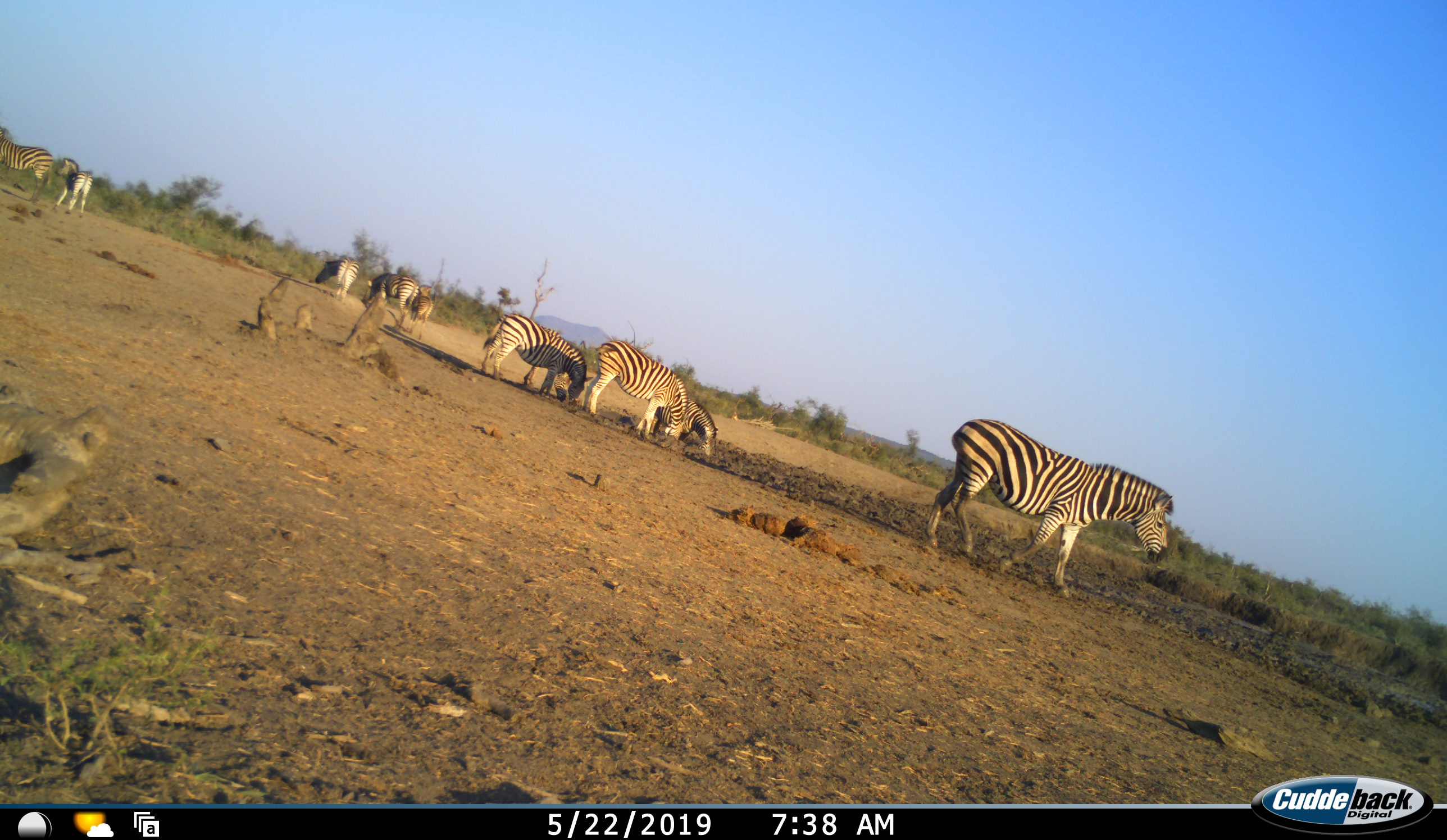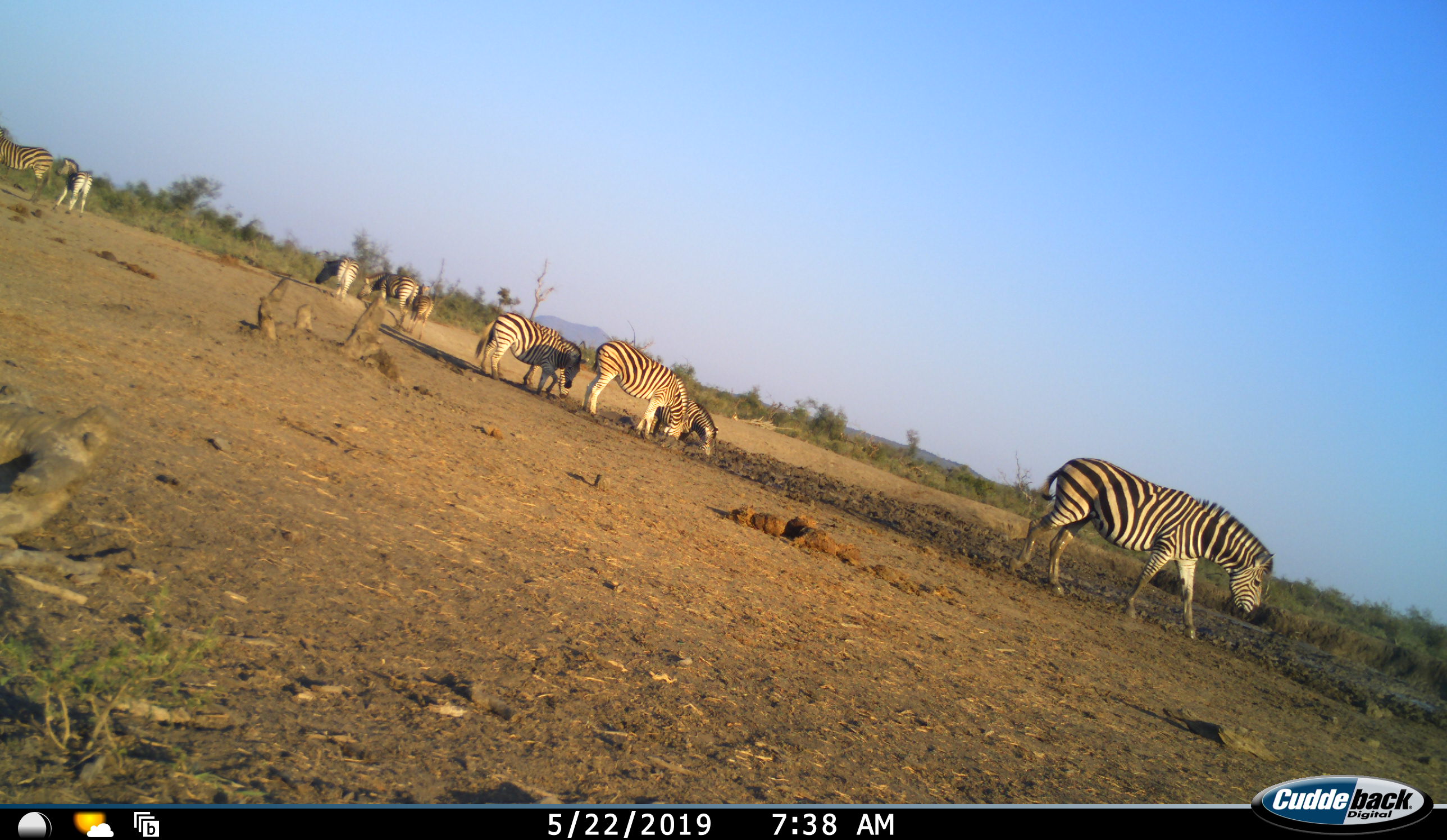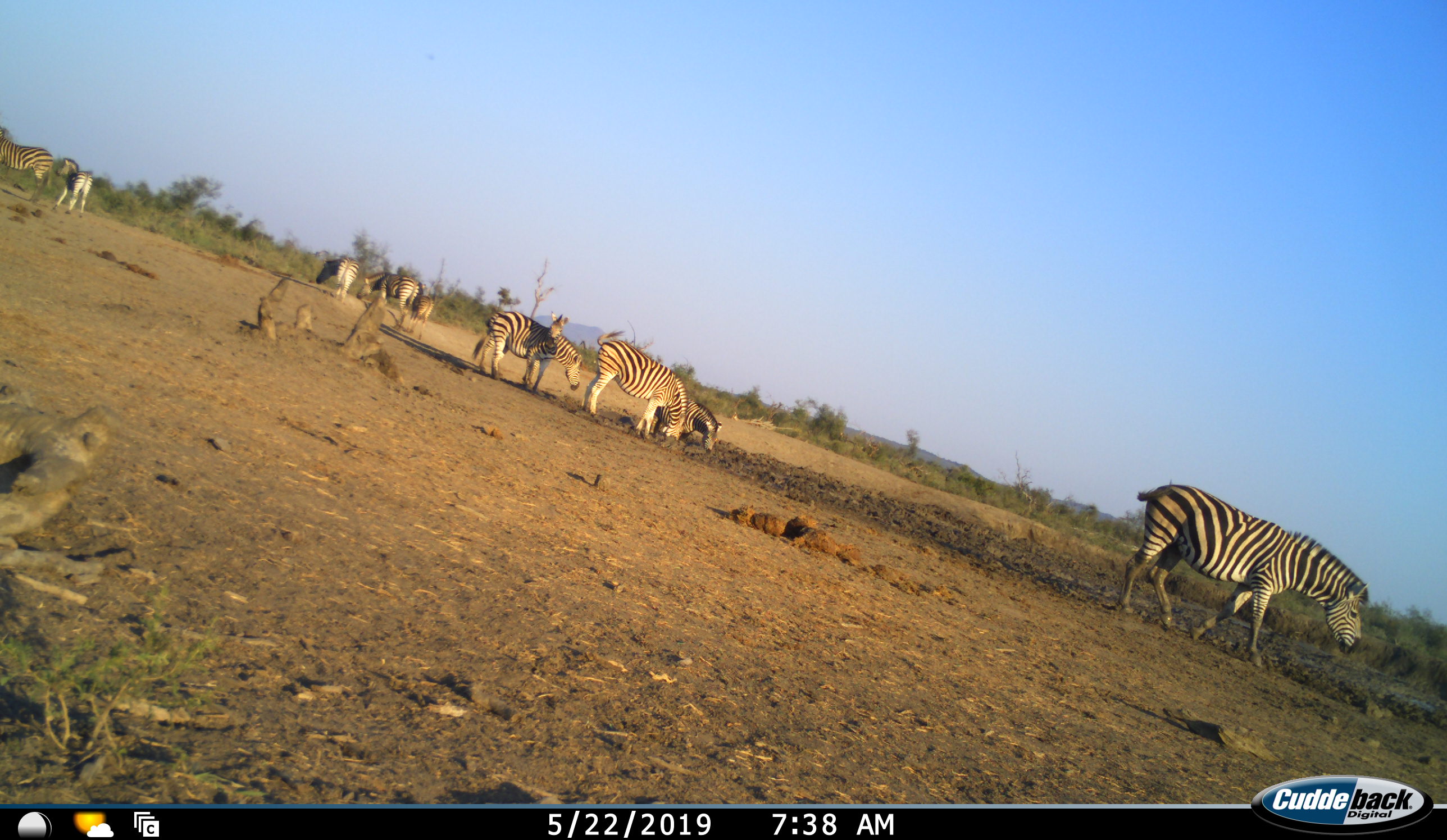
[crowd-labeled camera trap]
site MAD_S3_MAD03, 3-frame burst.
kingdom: Animalia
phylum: Chordata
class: Mammalia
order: Perissodactyla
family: Equidae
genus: Equus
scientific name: Equus quagga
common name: plains zebra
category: zebraplains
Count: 9.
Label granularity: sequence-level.